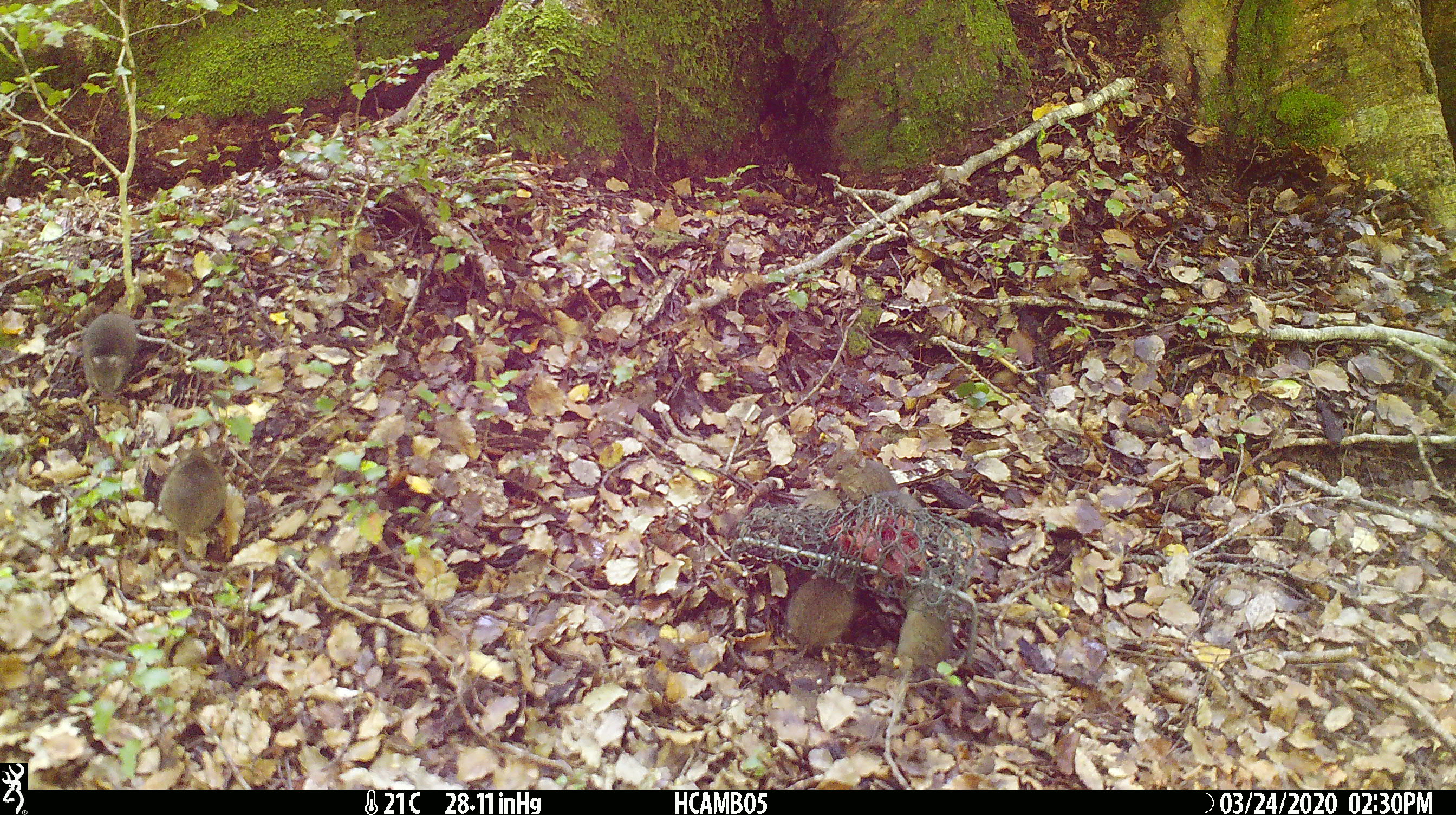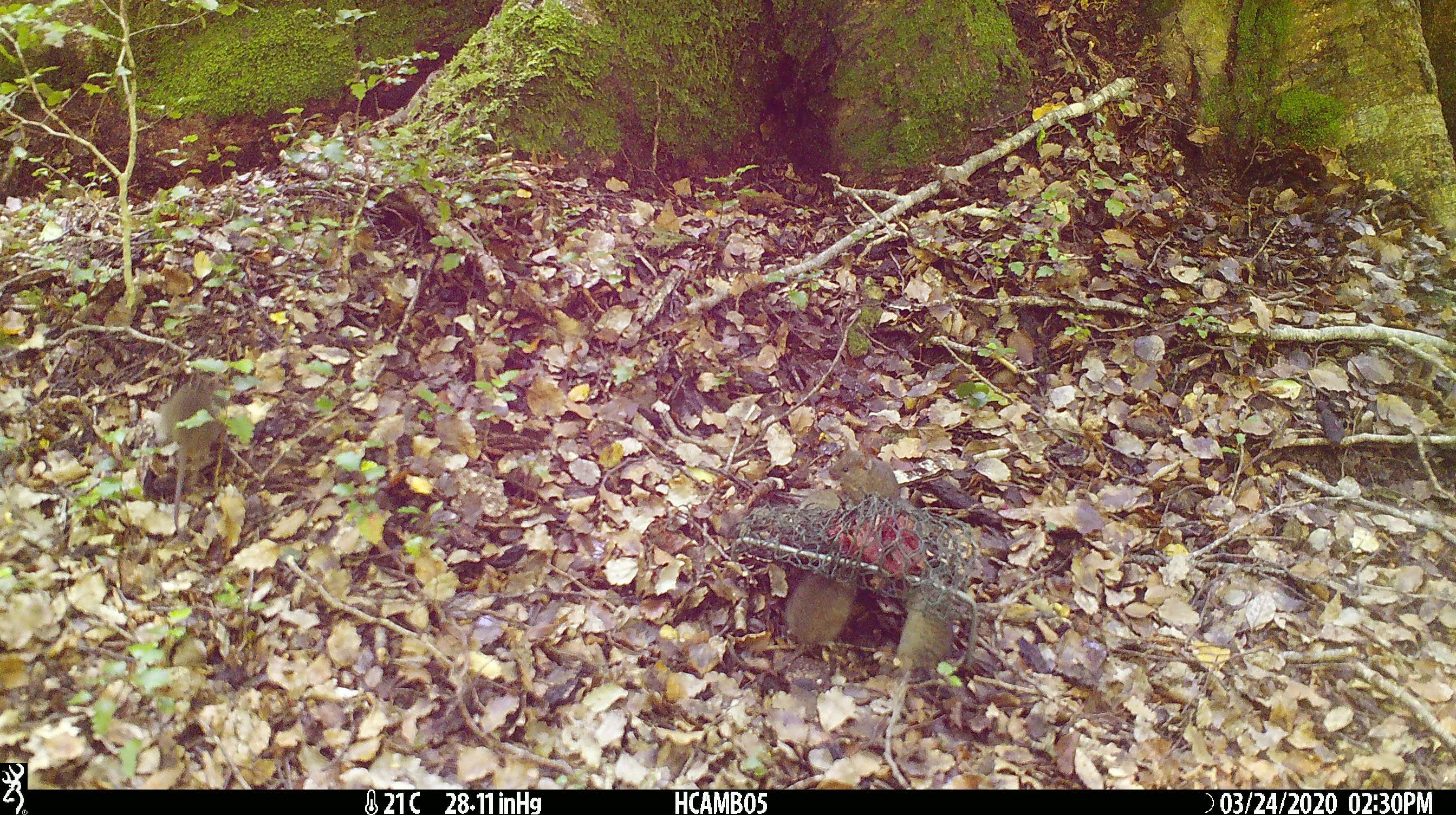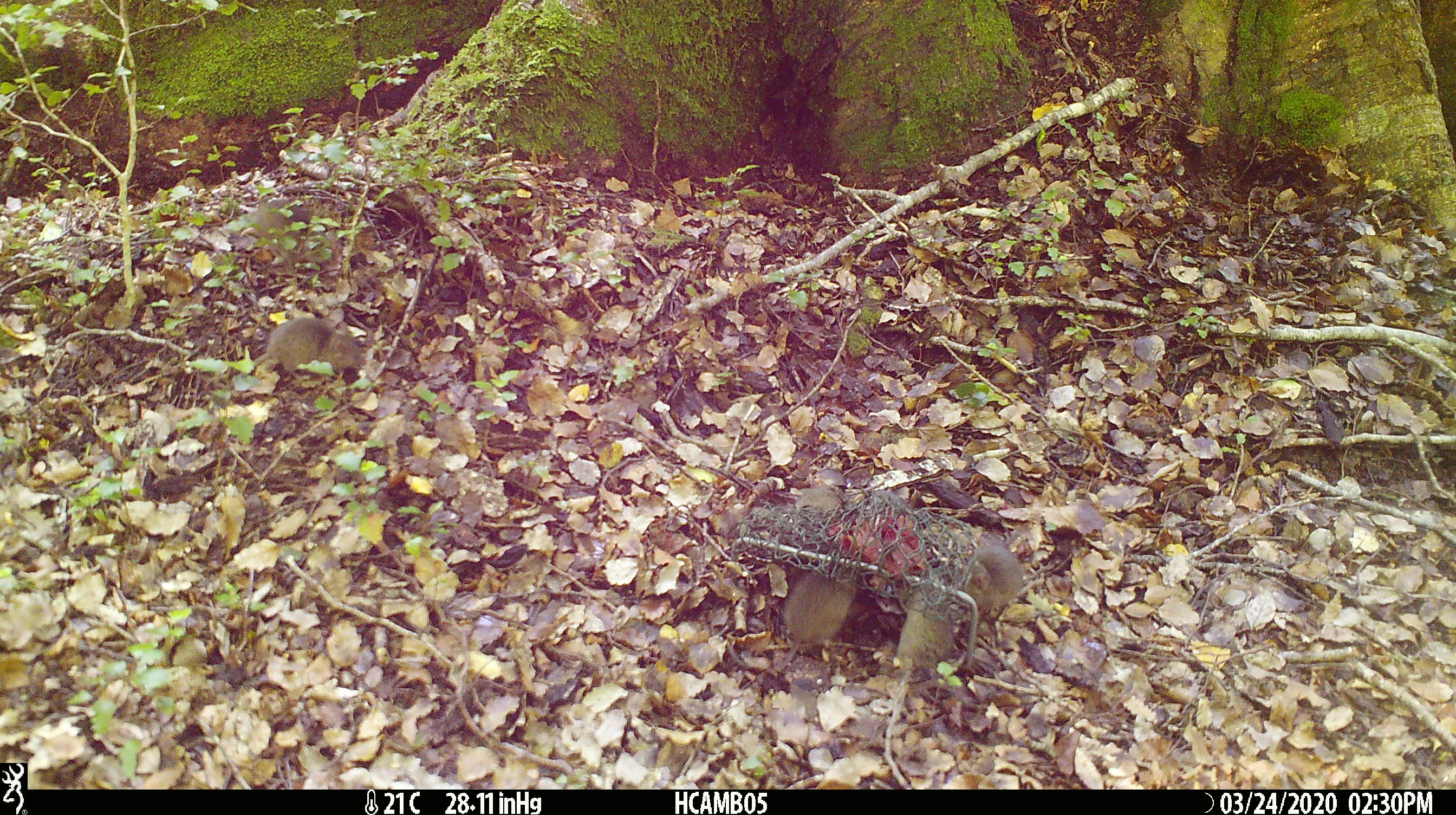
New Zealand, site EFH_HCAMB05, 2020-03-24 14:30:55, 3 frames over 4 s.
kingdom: Animalia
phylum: Chordata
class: Mammalia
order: Rodentia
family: Muridae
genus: Mus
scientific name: Mus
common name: mouse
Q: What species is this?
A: Mouse (Mus).